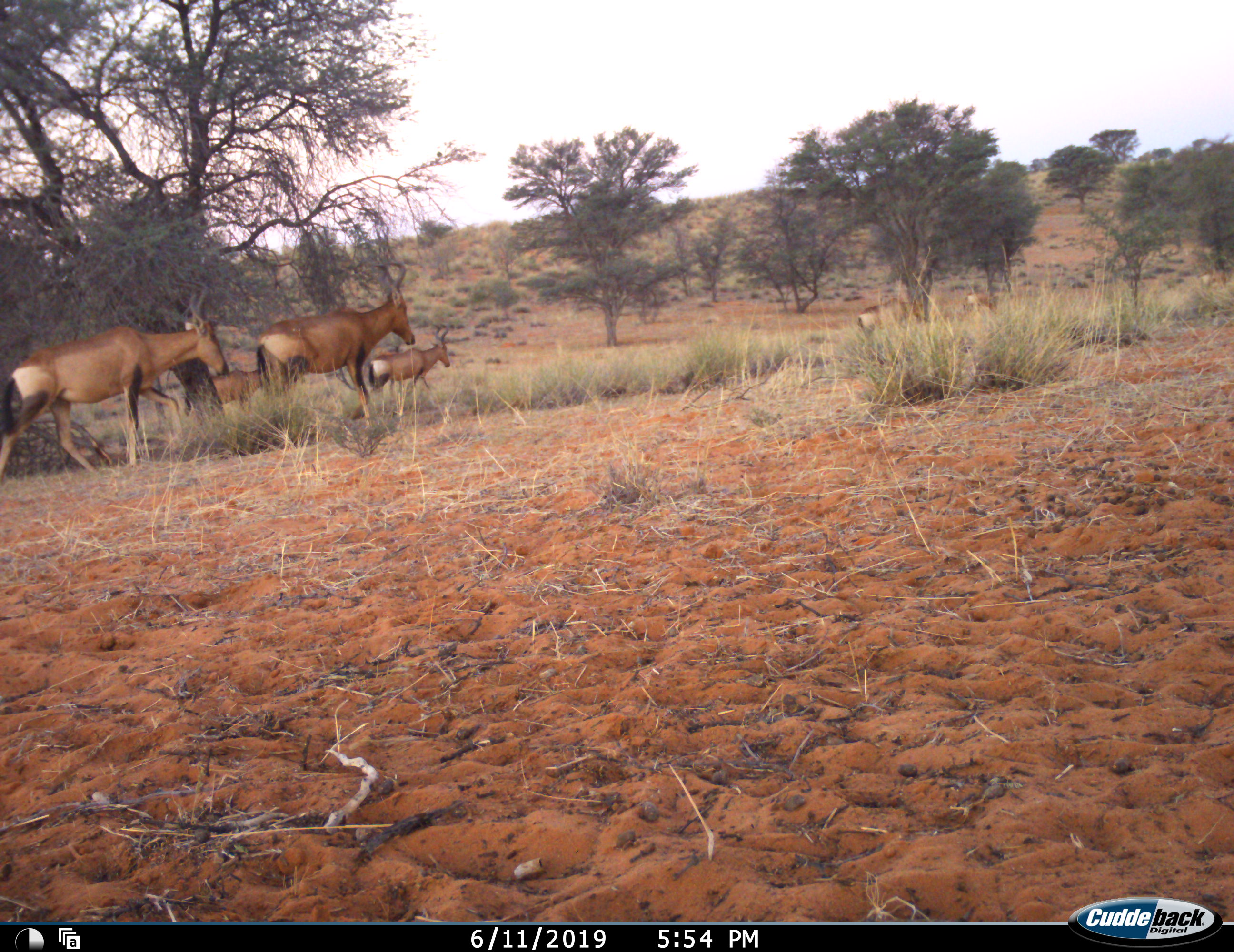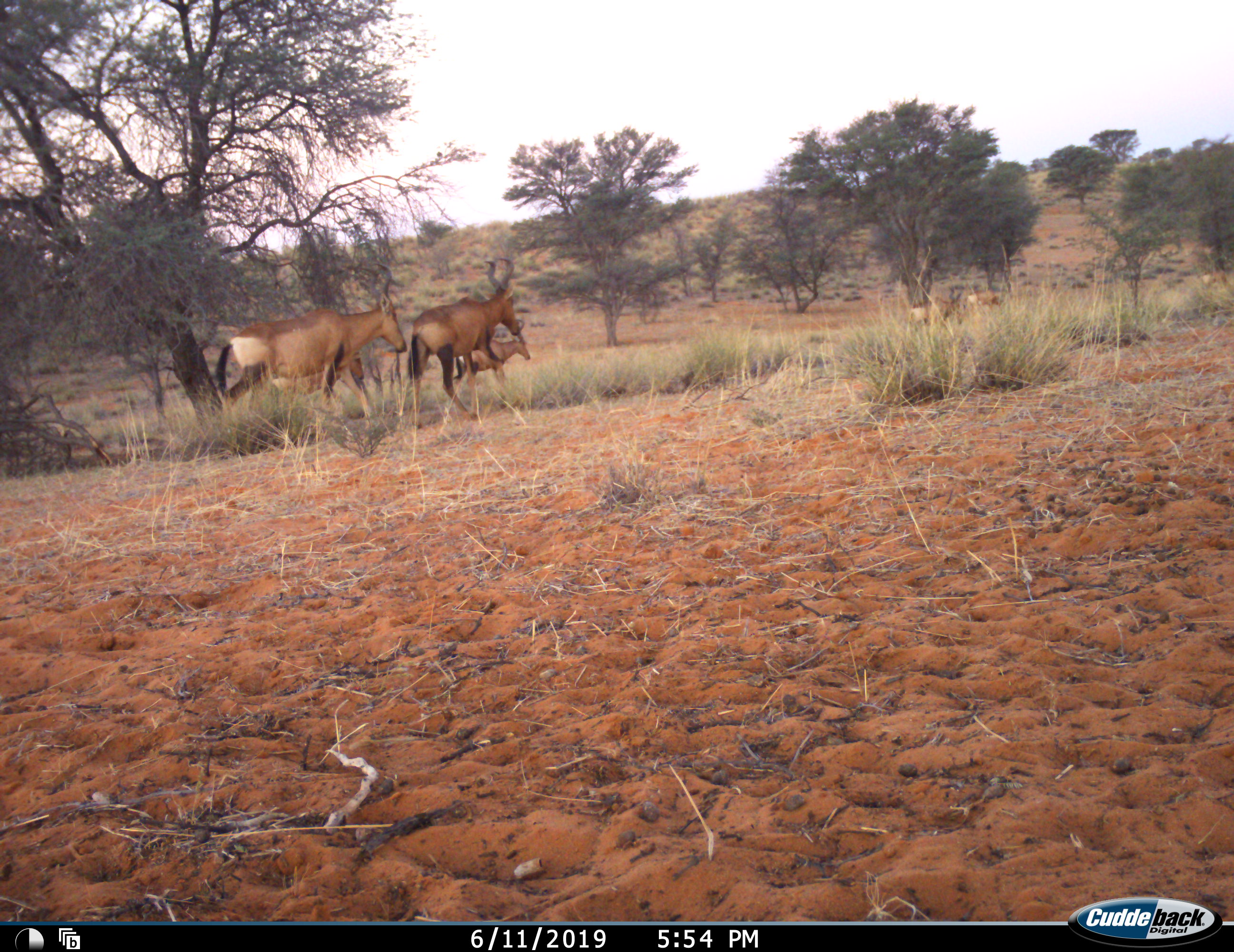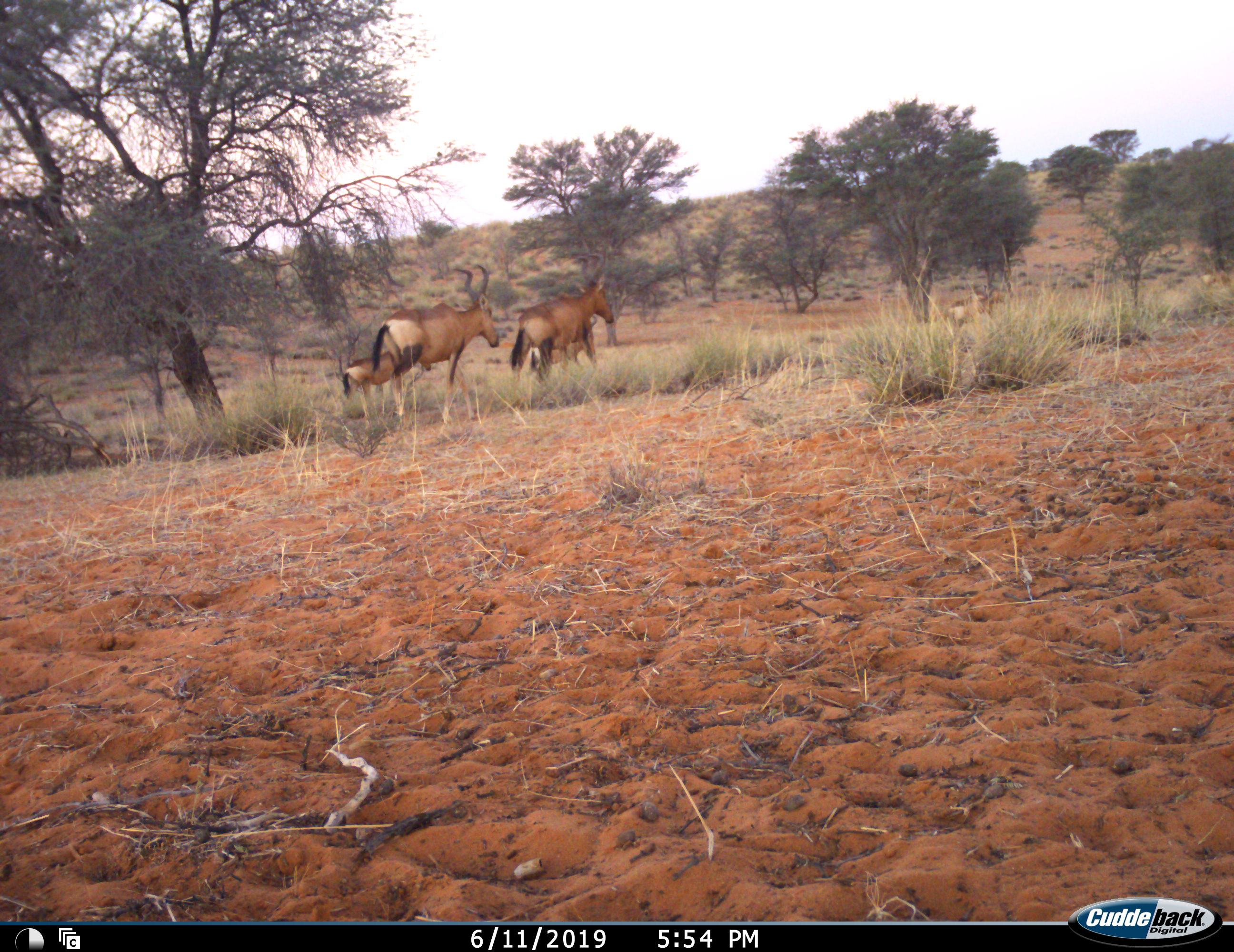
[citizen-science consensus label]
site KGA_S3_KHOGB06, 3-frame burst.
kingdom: Animalia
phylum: Chordata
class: Mammalia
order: Artiodactyla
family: Bovidae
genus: Alcelaphus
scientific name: Alcelaphus buselaphus caama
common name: red hartebeest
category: hartebeestred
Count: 7.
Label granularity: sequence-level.